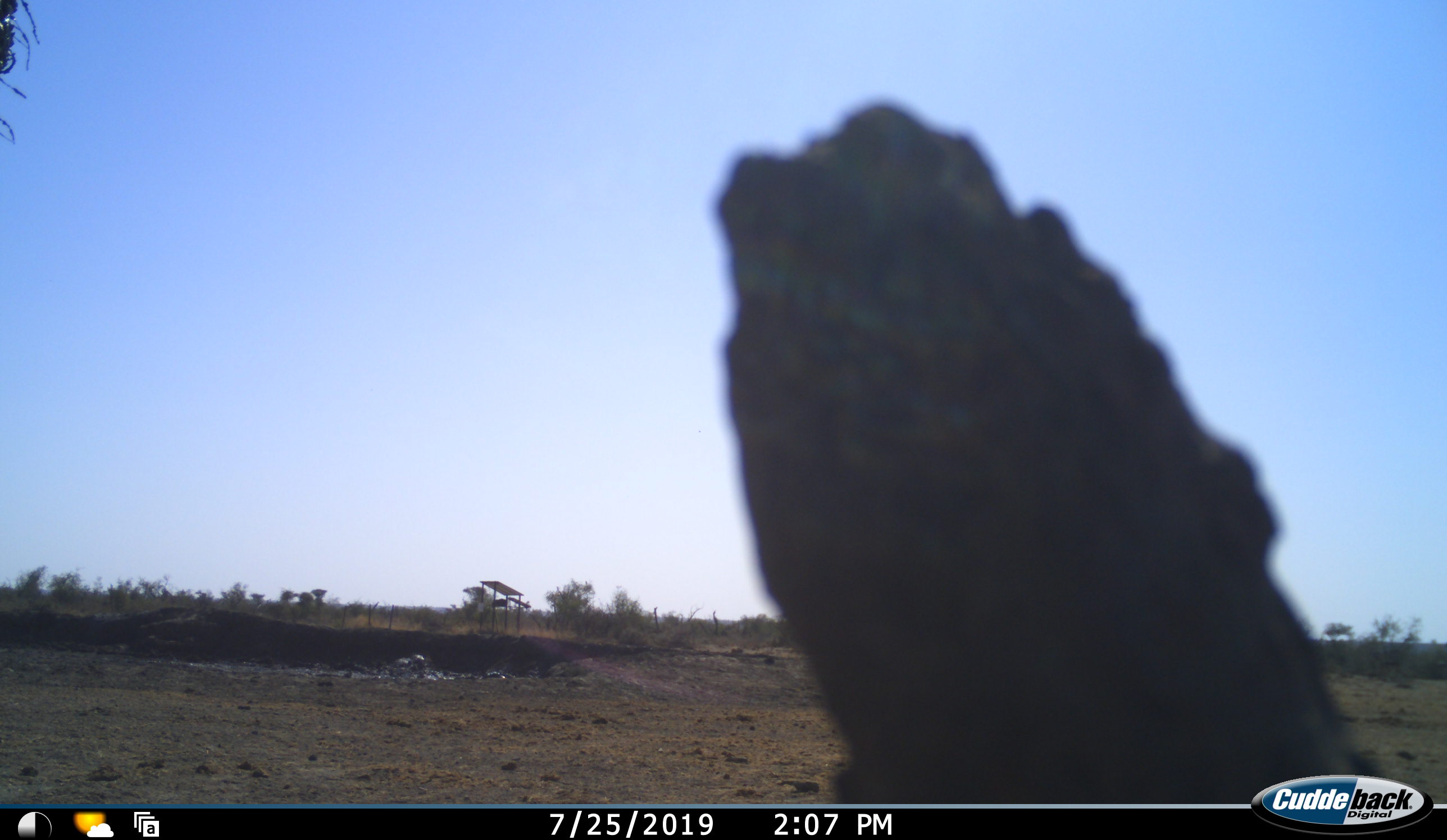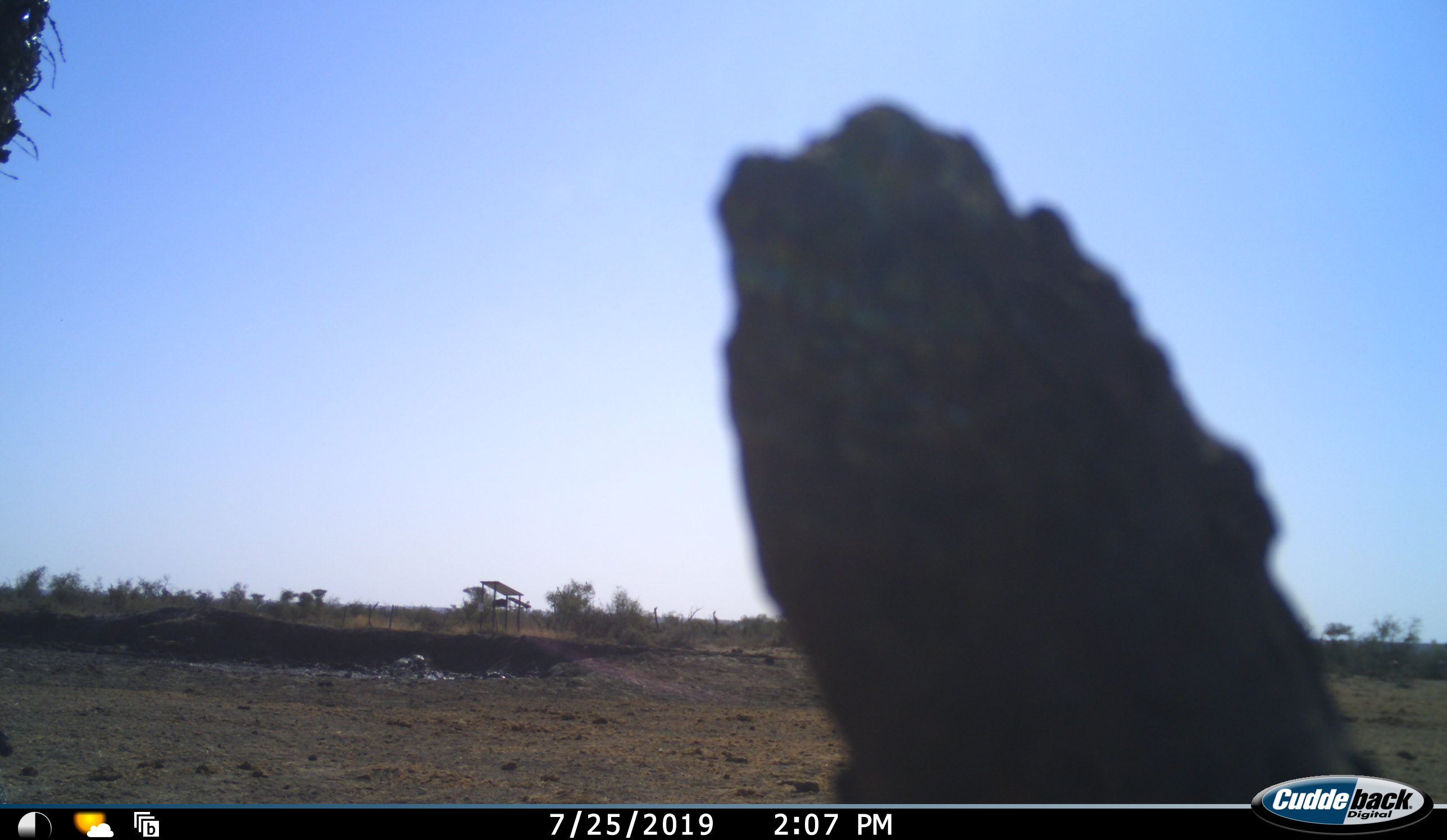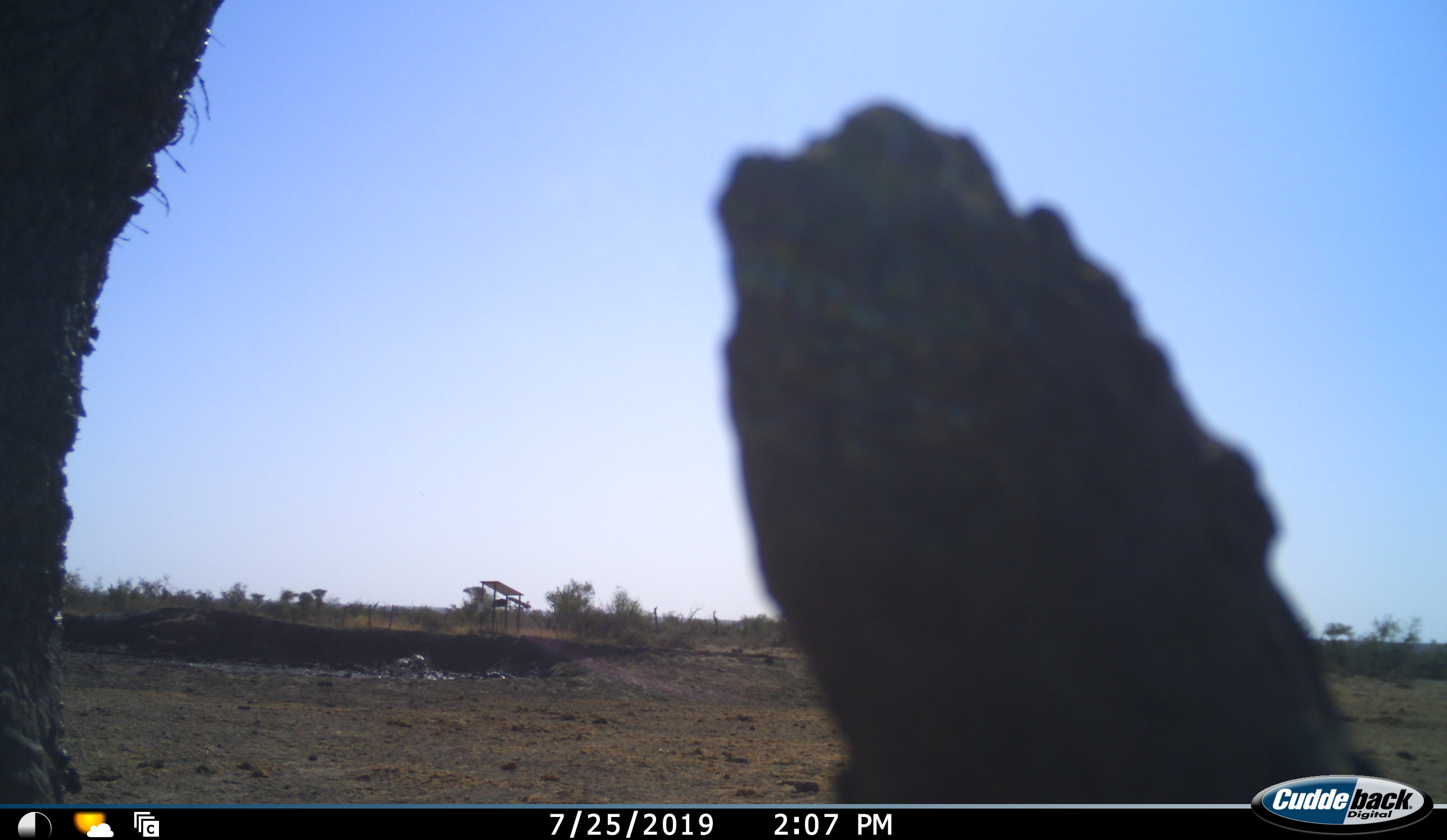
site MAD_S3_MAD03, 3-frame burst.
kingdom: Animalia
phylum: Chordata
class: Mammalia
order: Proboscidea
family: Elephantidae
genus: Loxodonta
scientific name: Loxodonta africana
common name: african bush elephant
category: elephant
Elephant (african bush elephant) (Loxodonta africana), count 1. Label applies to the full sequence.